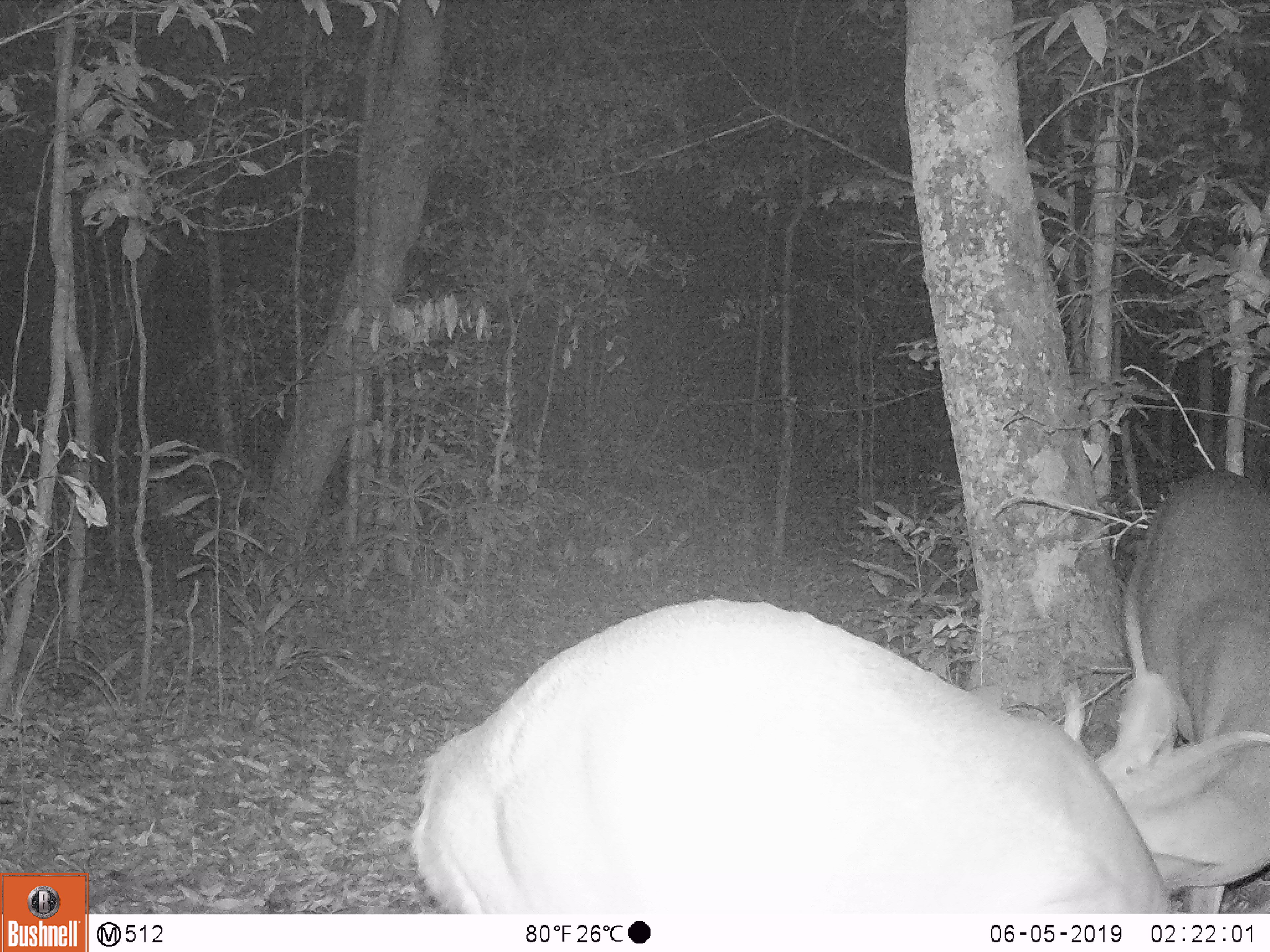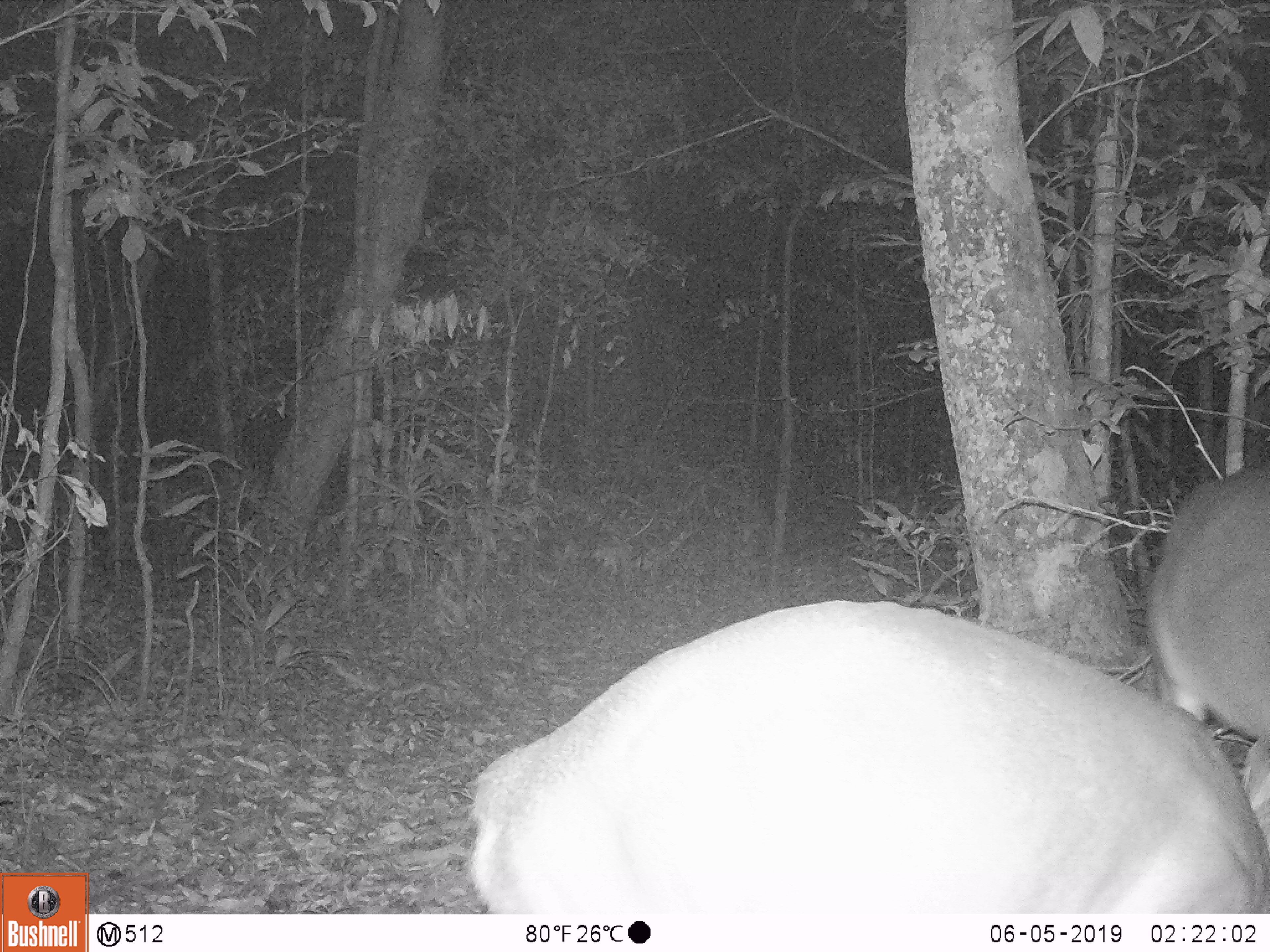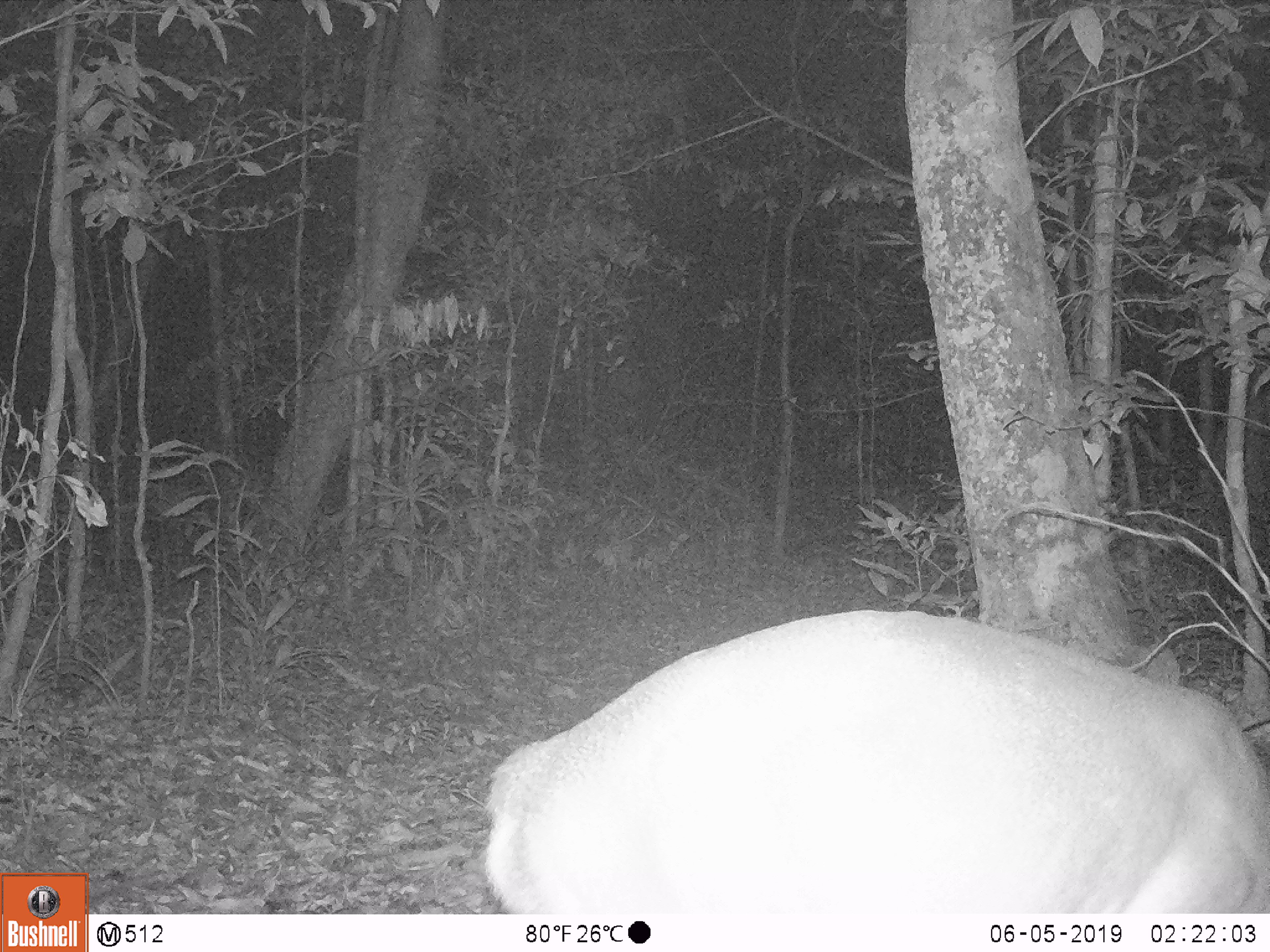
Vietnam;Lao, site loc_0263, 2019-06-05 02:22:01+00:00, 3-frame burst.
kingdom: Animalia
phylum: Chordata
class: Mammalia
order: Artiodactyla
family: Cervidae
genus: Muntiacus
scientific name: Muntiacus vuquangensis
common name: large-antlered muntjac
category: large antlered muntjac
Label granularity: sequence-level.